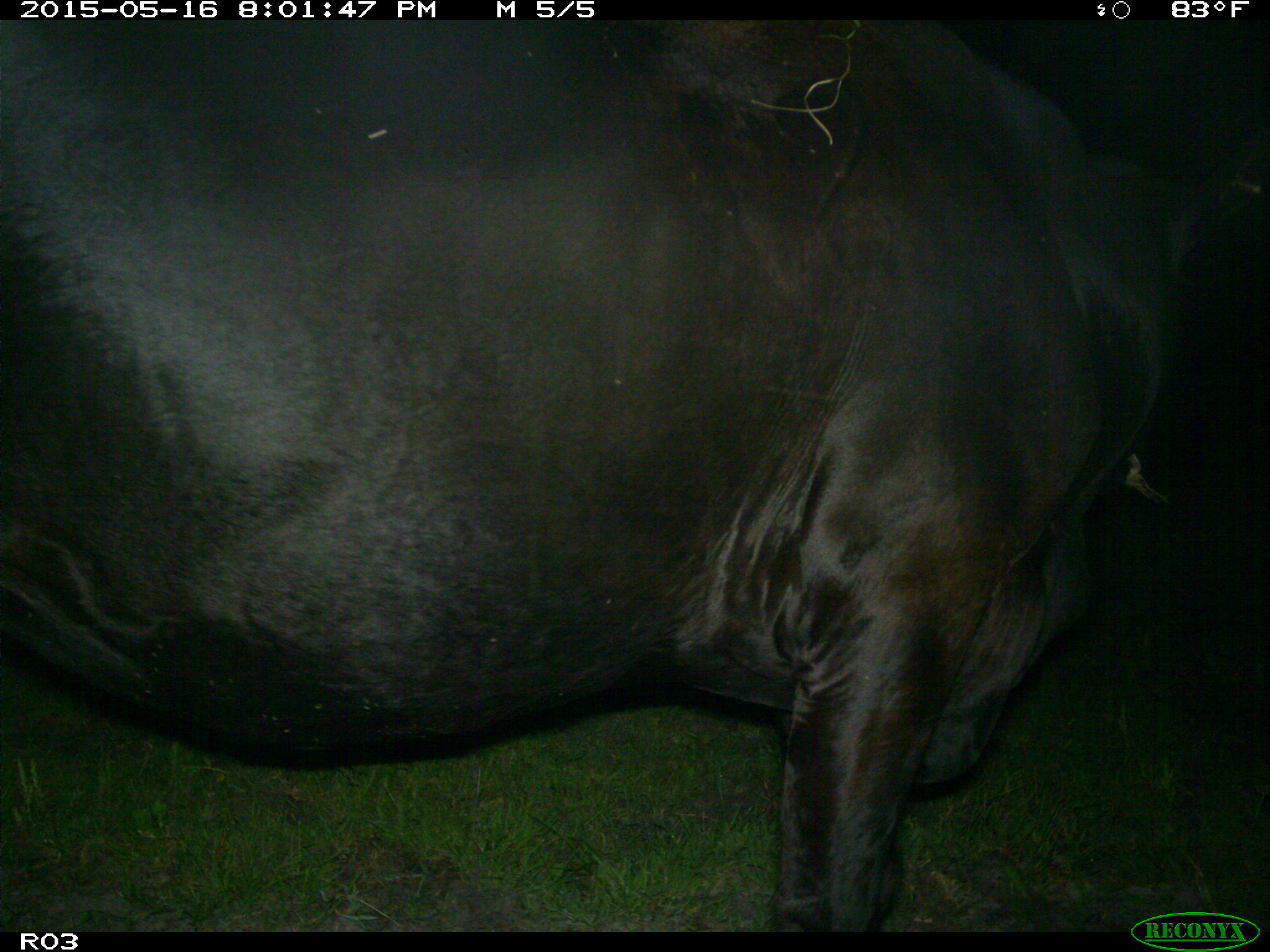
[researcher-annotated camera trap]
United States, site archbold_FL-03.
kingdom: Animalia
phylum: Chordata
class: Mammalia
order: Artiodactyla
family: Bovidae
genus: Bos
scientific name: Bos taurus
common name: domestic cow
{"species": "Bos taurus (domestic cow)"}